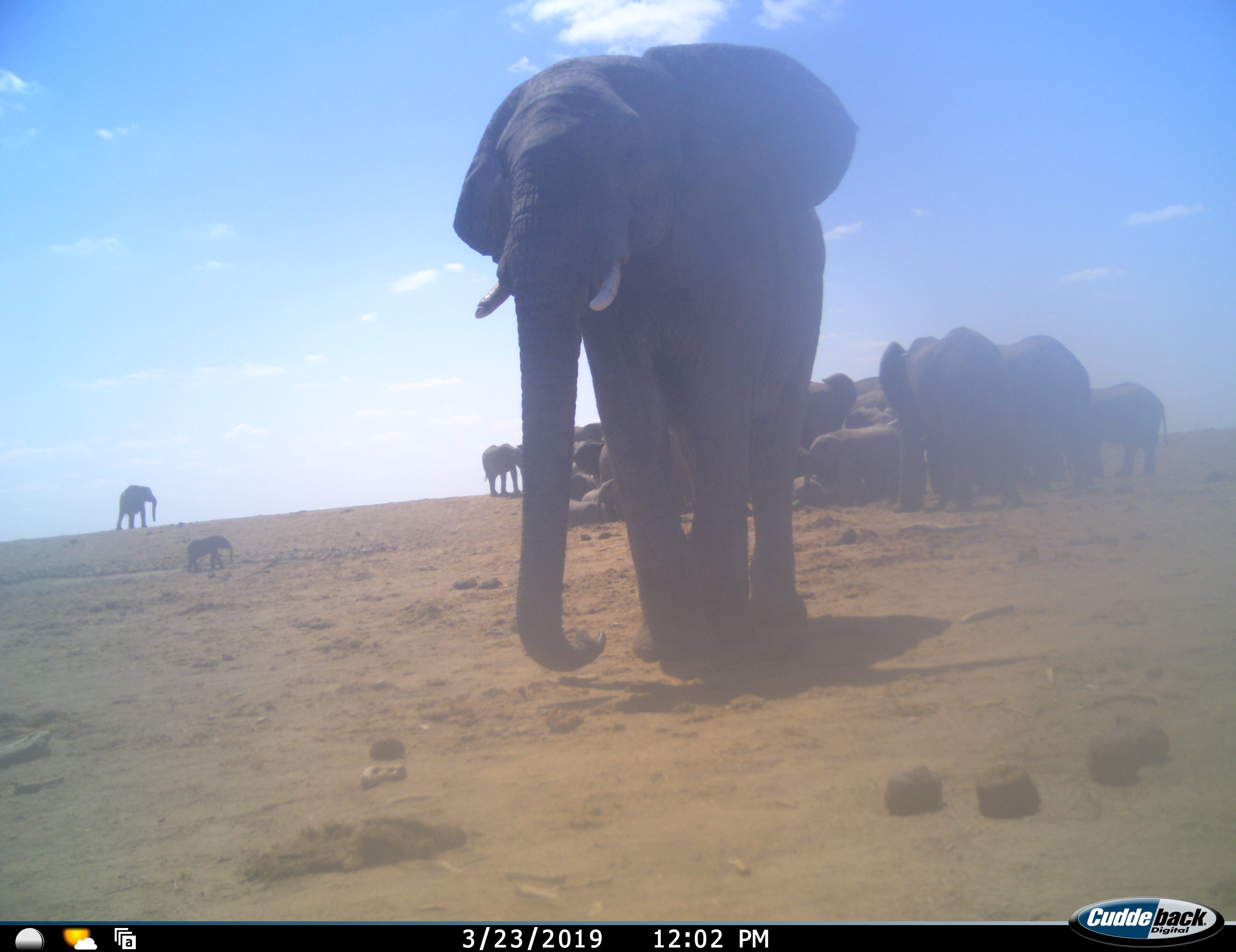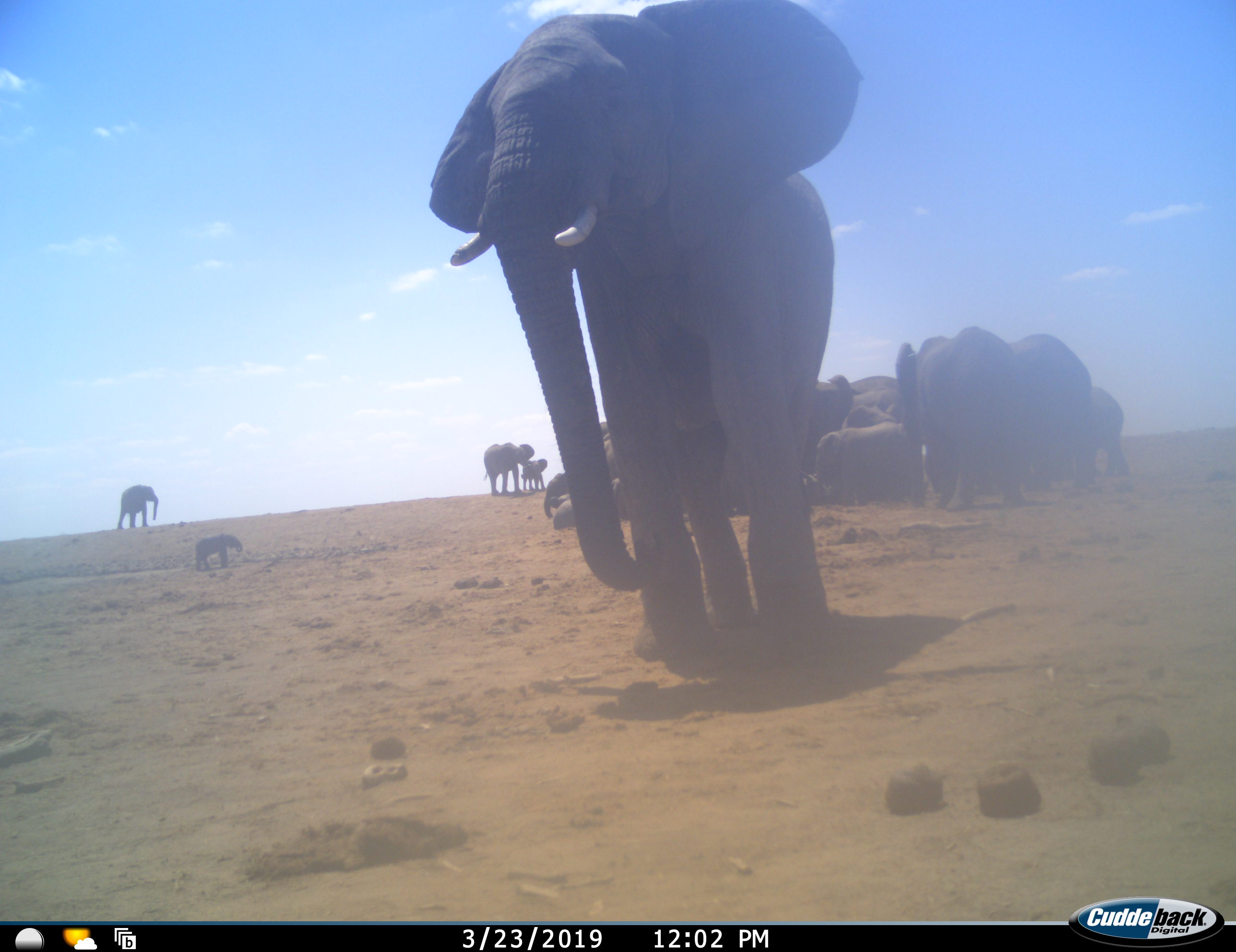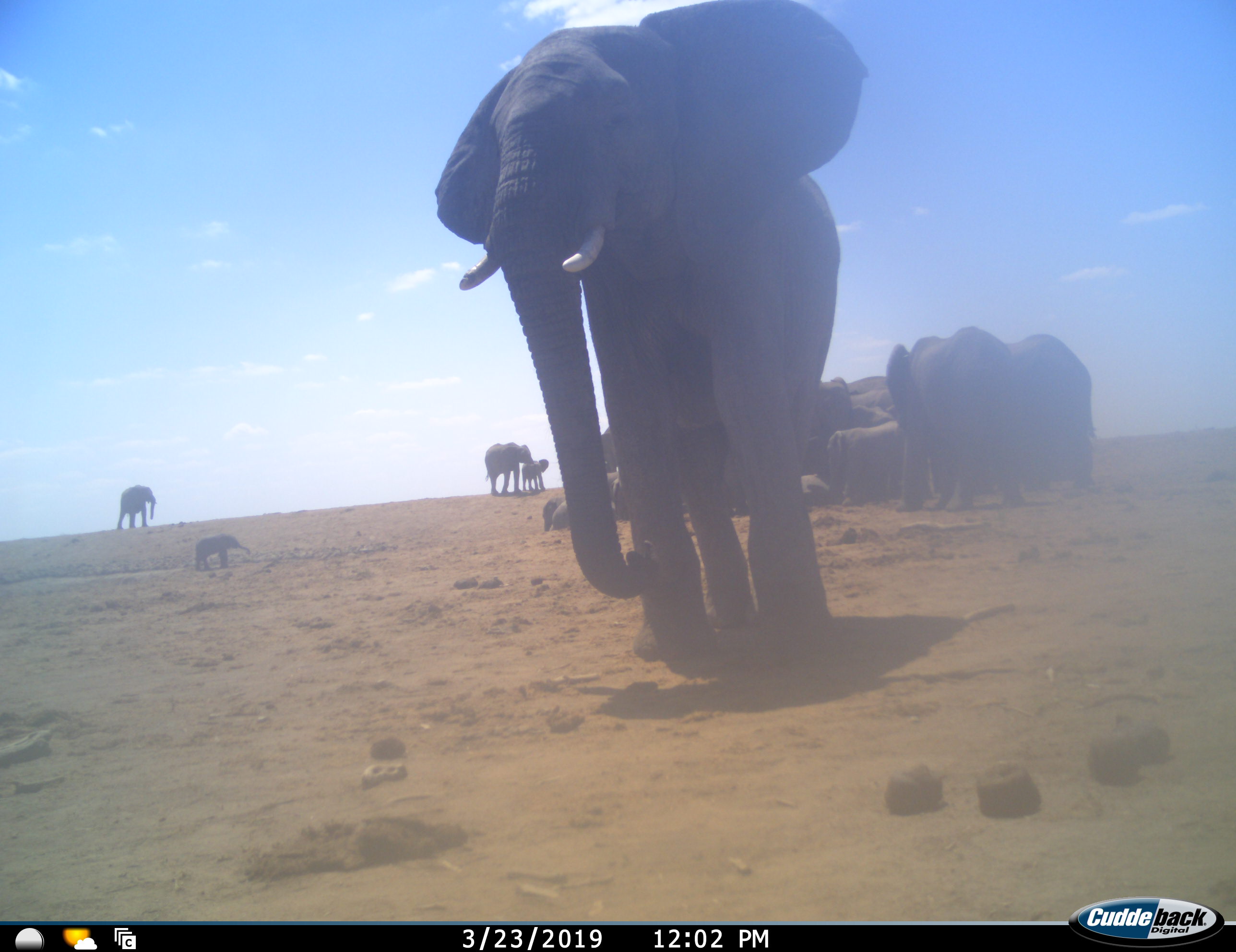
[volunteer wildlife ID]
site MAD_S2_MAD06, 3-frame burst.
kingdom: Animalia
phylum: Chordata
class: Mammalia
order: Proboscidea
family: Elephantidae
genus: Loxodonta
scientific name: Loxodonta africana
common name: african bush elephant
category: elephant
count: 11-50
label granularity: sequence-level